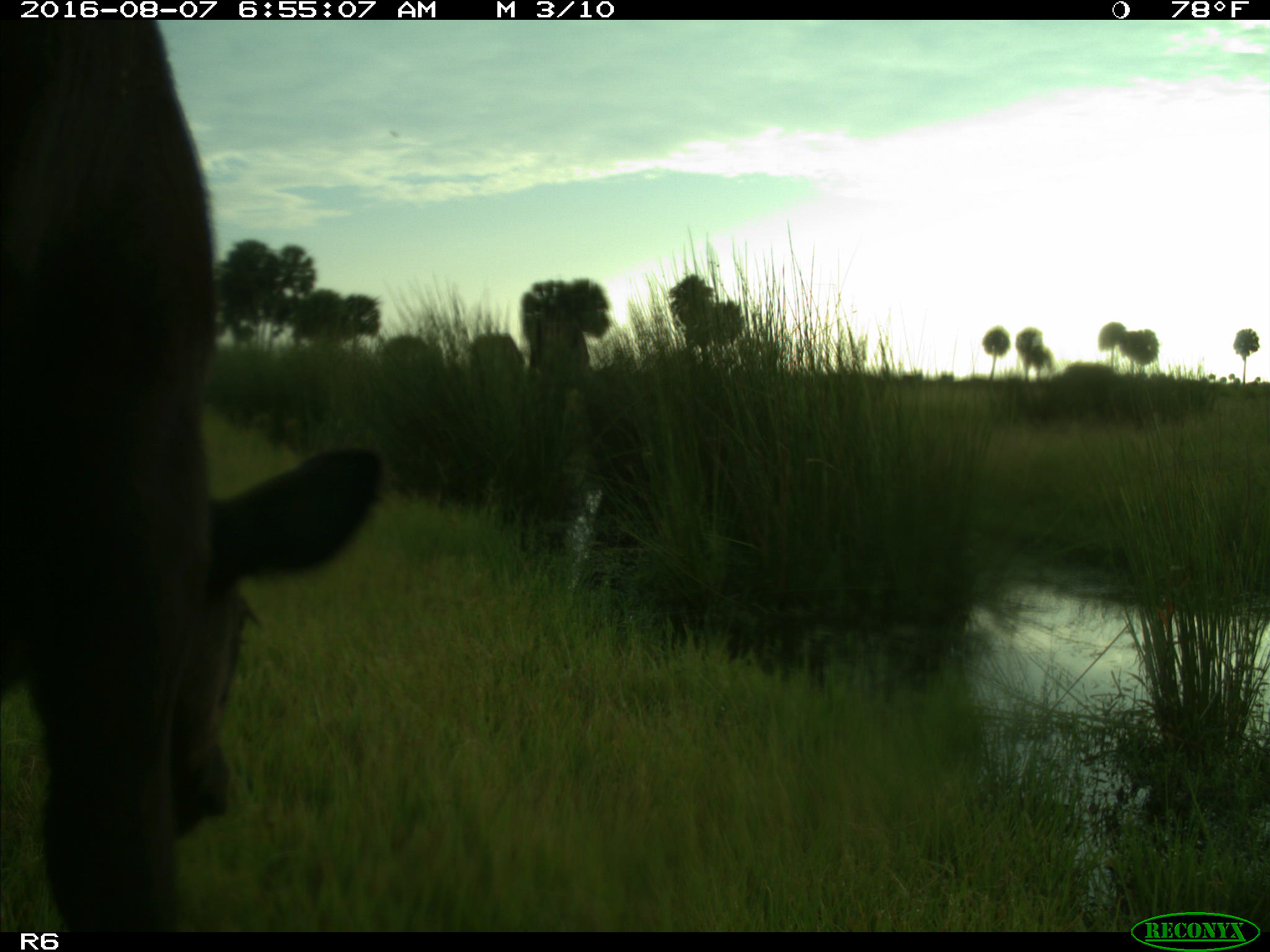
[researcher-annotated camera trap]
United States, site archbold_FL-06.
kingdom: Animalia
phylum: Chordata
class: Mammalia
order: Artiodactyla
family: Bovidae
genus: Bos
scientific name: Bos taurus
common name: domestic cow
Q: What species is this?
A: Bos taurus (domestic cow).